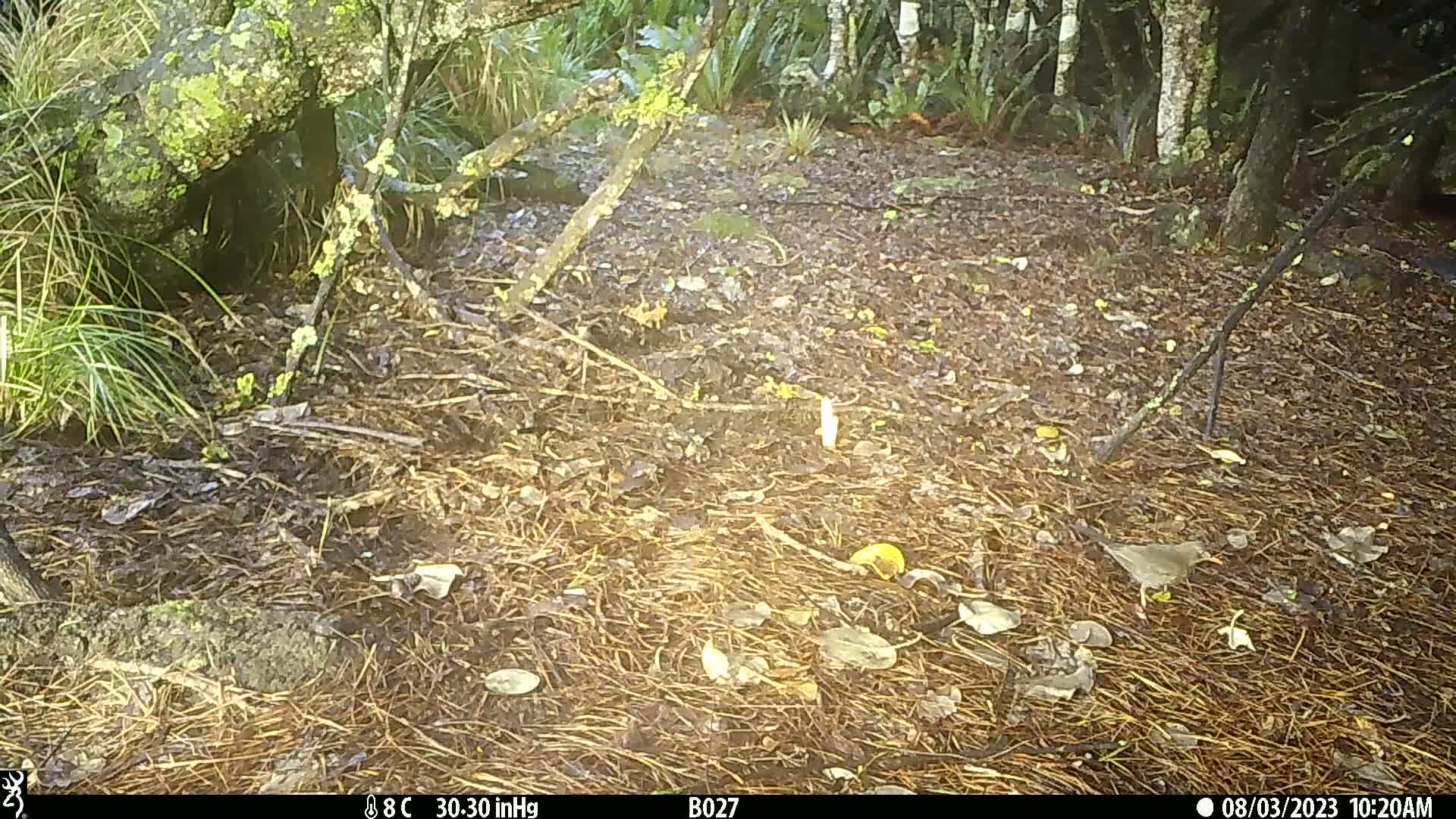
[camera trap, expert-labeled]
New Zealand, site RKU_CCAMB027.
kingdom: Animalia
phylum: Chordata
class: Aves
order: Passeriformes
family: Turdidae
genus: Turdus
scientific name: Turdus merula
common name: eurasian blackbird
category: blackbird